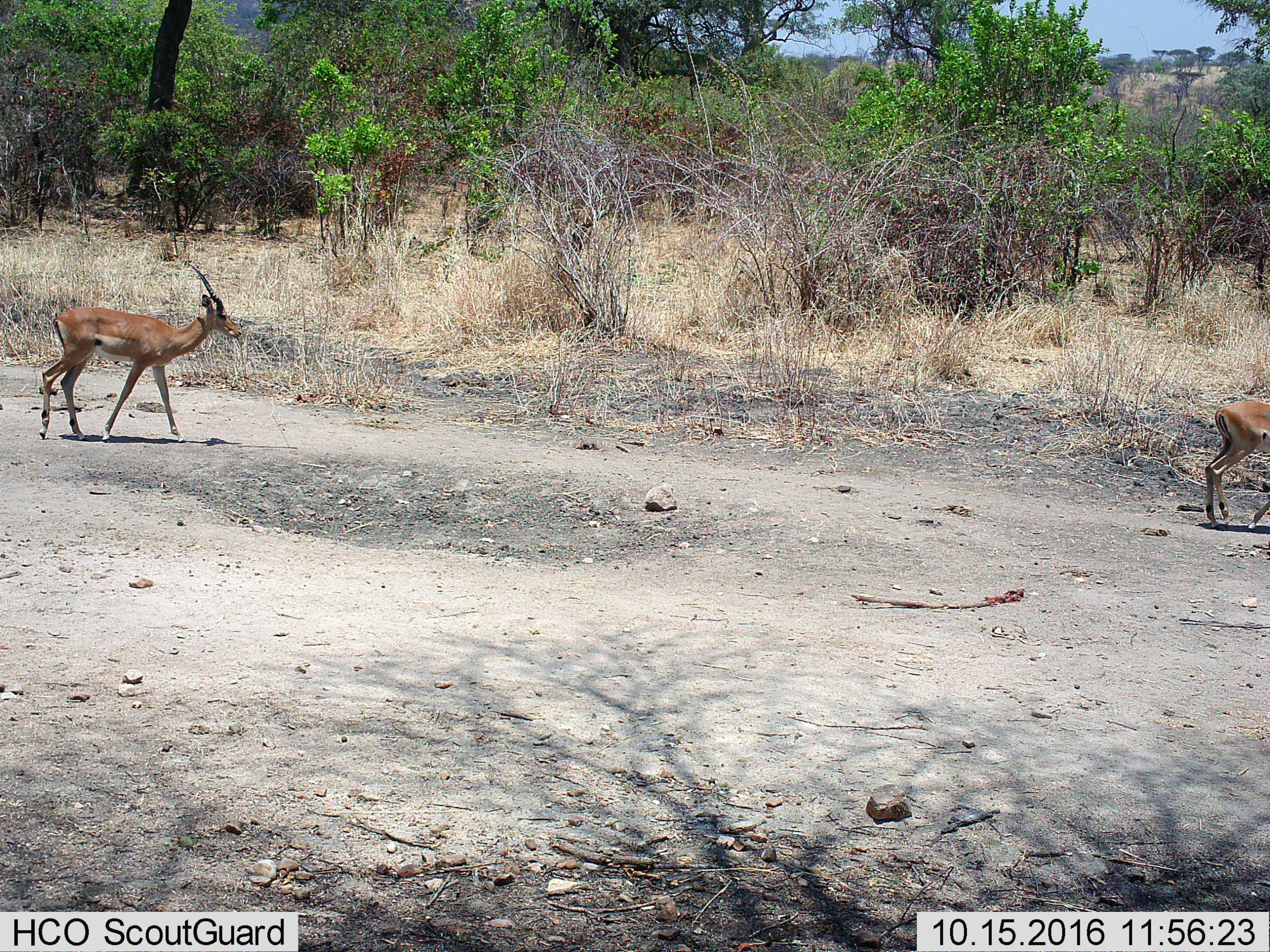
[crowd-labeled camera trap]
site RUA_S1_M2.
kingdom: Animalia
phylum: Chordata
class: Mammalia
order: Artiodactyla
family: Bovidae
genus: Aepyceros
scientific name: Aepyceros melampus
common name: impala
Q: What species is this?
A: Impala (Aepyceros melampus).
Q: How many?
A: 2.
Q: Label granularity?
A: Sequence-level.